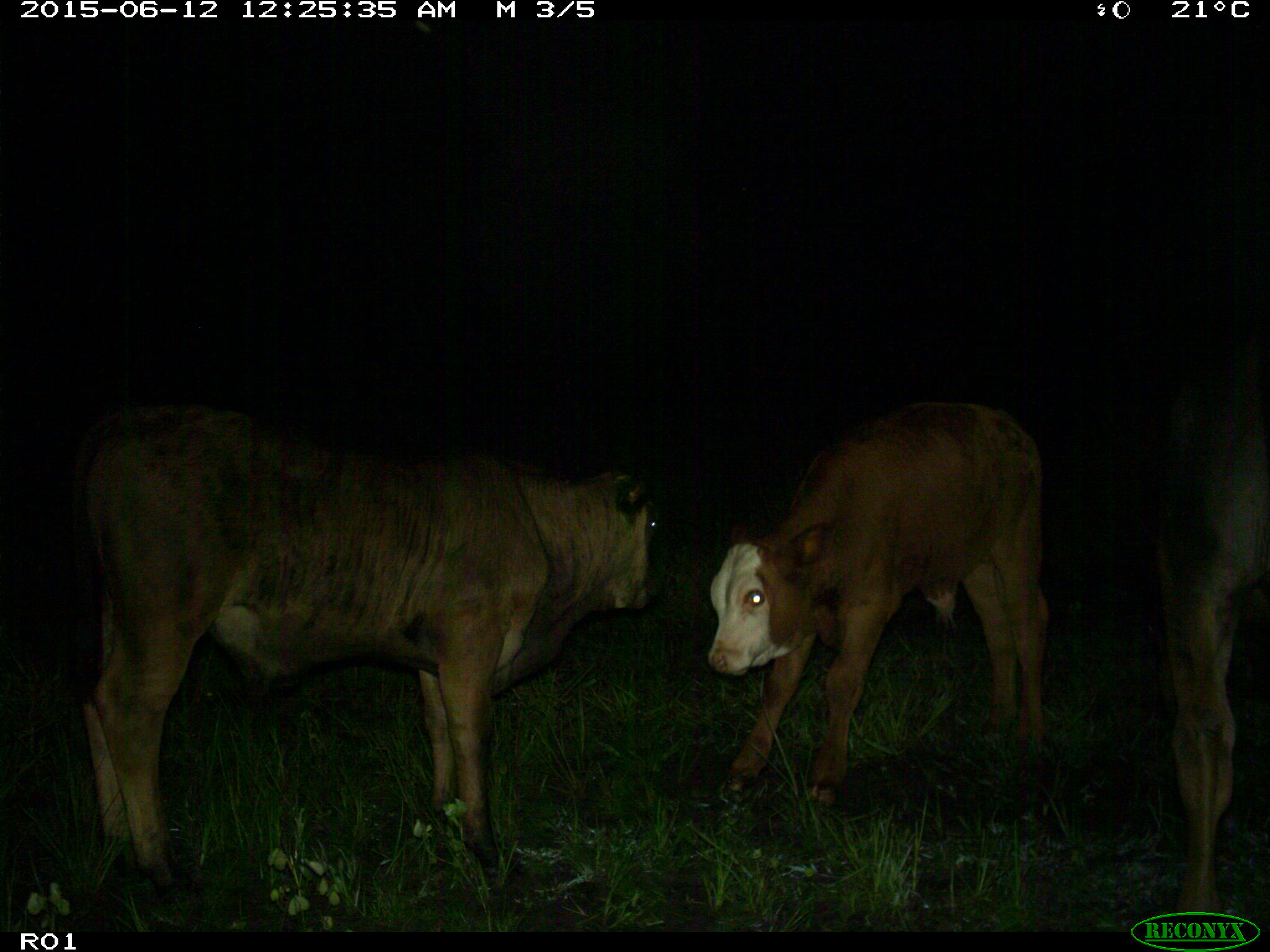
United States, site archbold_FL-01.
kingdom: Animalia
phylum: Chordata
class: Mammalia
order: Artiodactyla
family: Bovidae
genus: Bos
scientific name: Bos taurus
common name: domestic cow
Bos taurus (domestic cow).